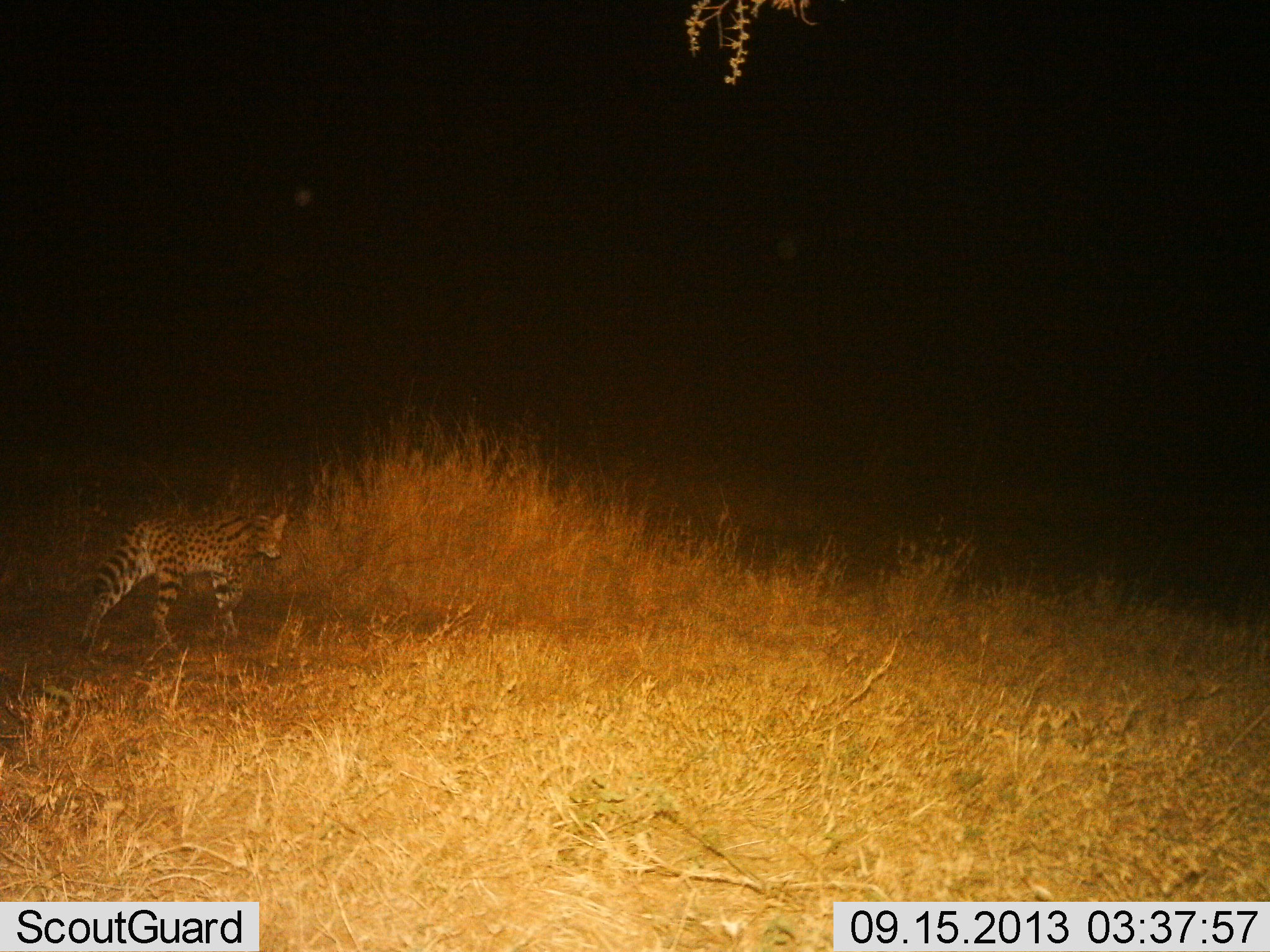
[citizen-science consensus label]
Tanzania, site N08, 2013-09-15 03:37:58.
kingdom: Animalia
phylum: Chordata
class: Mammalia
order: Carnivora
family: Felidae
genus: Leptailurus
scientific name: Leptailurus serval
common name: serval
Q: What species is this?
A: Serval (Leptailurus serval).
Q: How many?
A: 1.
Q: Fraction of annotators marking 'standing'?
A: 0%.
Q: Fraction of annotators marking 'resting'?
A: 0%.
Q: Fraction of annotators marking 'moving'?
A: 100%.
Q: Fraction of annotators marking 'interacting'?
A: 0%.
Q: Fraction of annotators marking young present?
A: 0%.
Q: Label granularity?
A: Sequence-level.